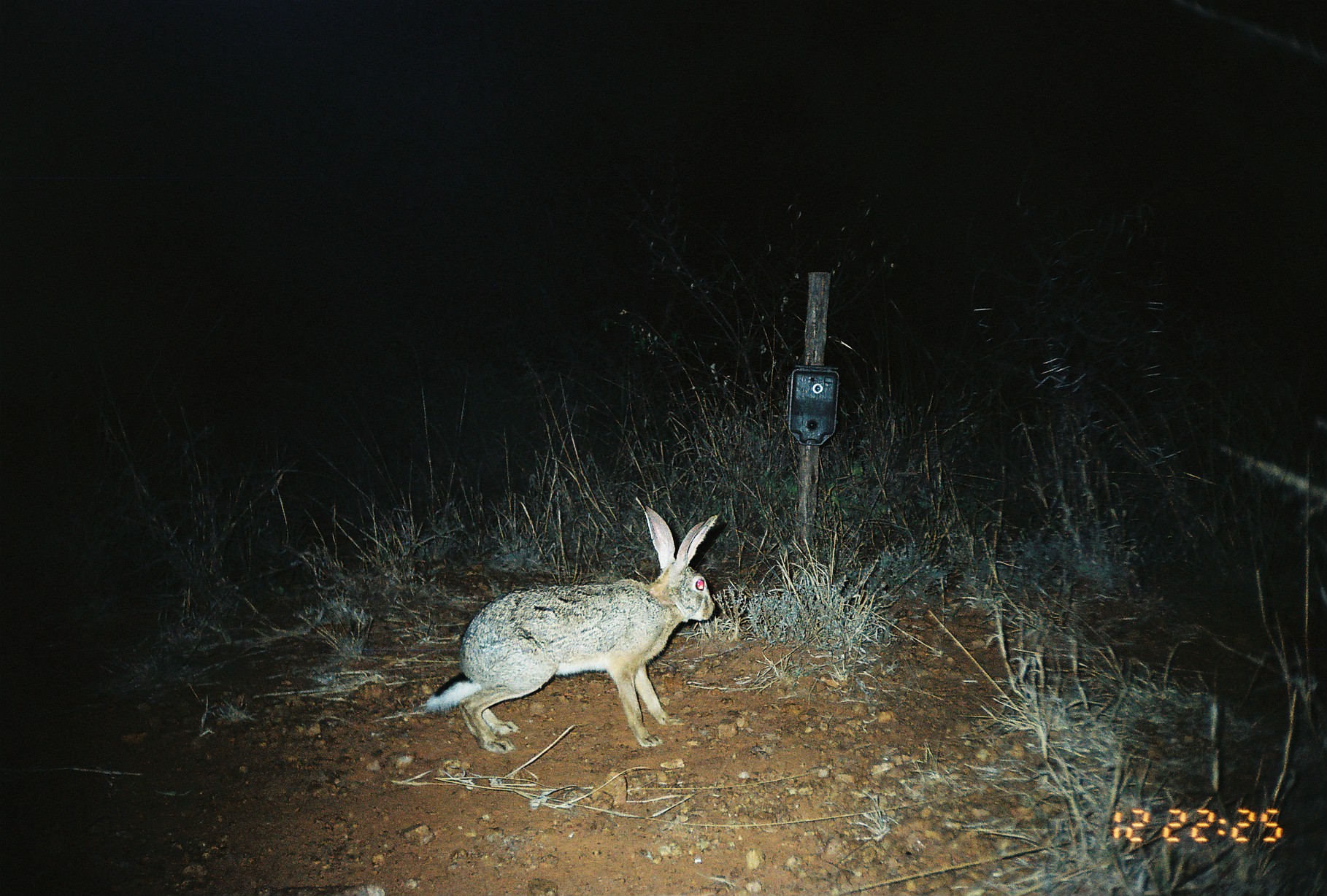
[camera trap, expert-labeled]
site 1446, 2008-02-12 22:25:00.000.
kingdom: Animalia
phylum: Chordata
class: Mammalia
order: Lagomorpha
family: Leporidae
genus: Lepus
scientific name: Lepus saxatilis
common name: scrub hare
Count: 1.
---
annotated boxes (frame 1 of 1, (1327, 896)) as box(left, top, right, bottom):
lepus saxatilis: box(410, 495, 721, 755)